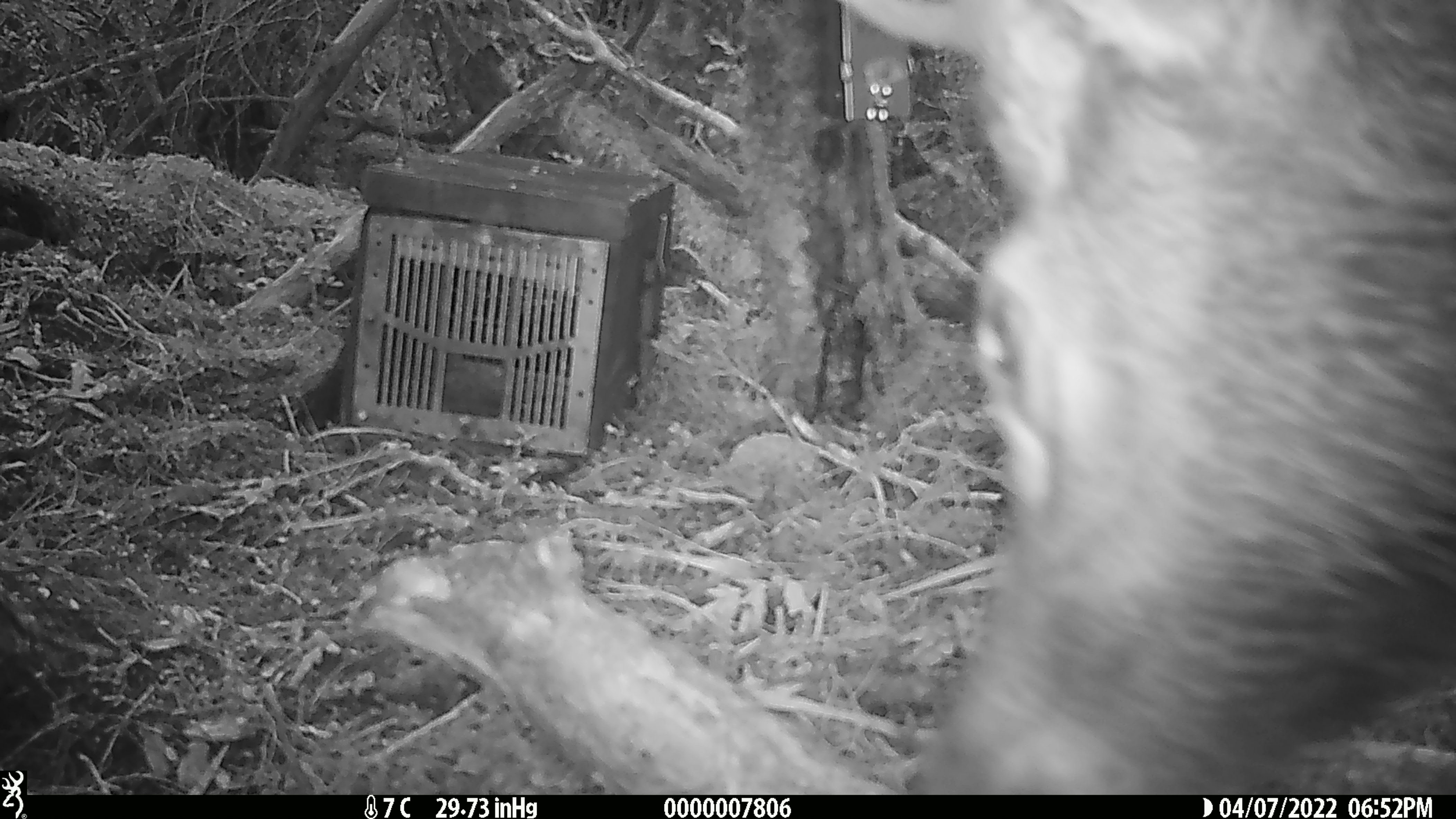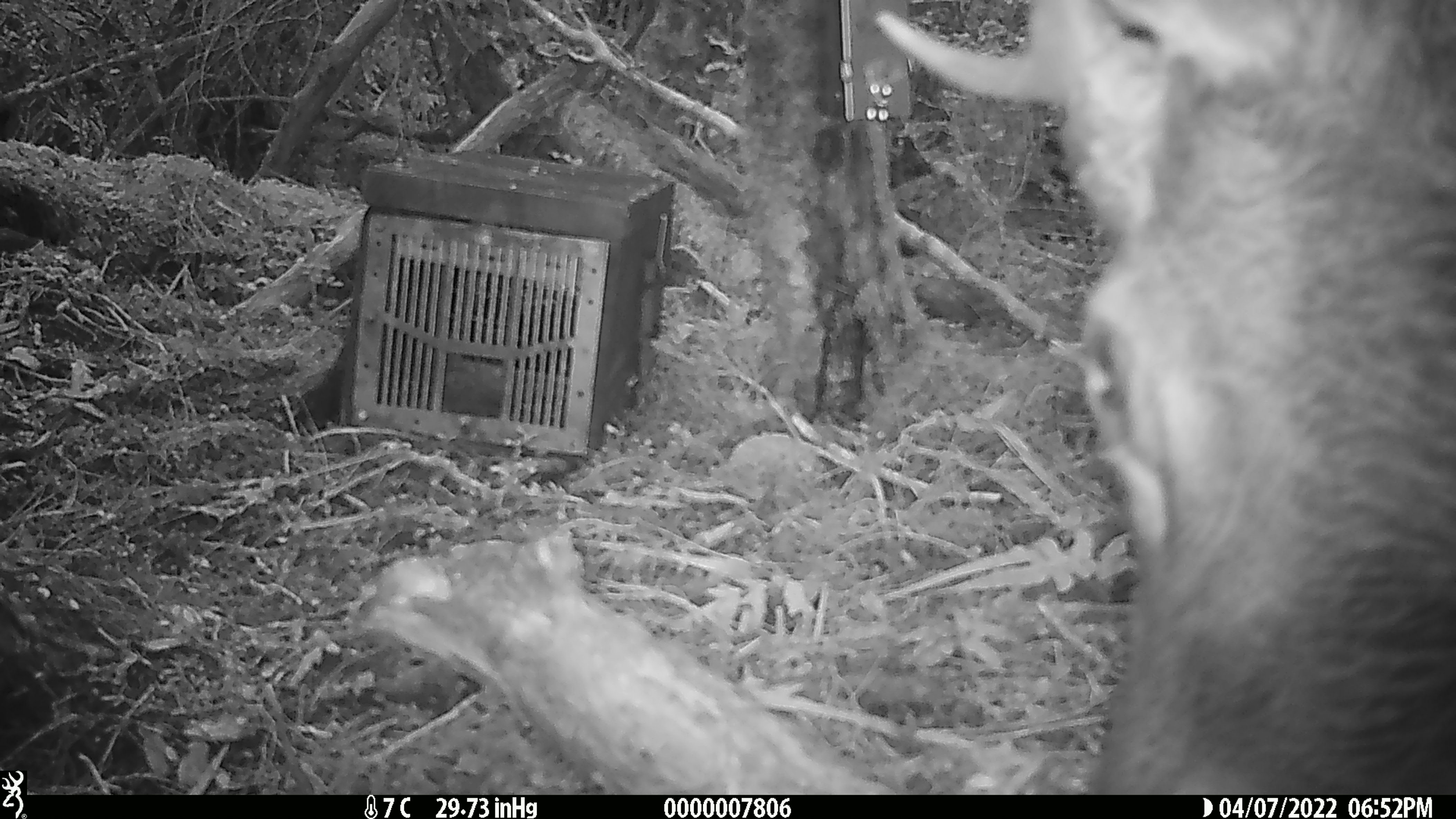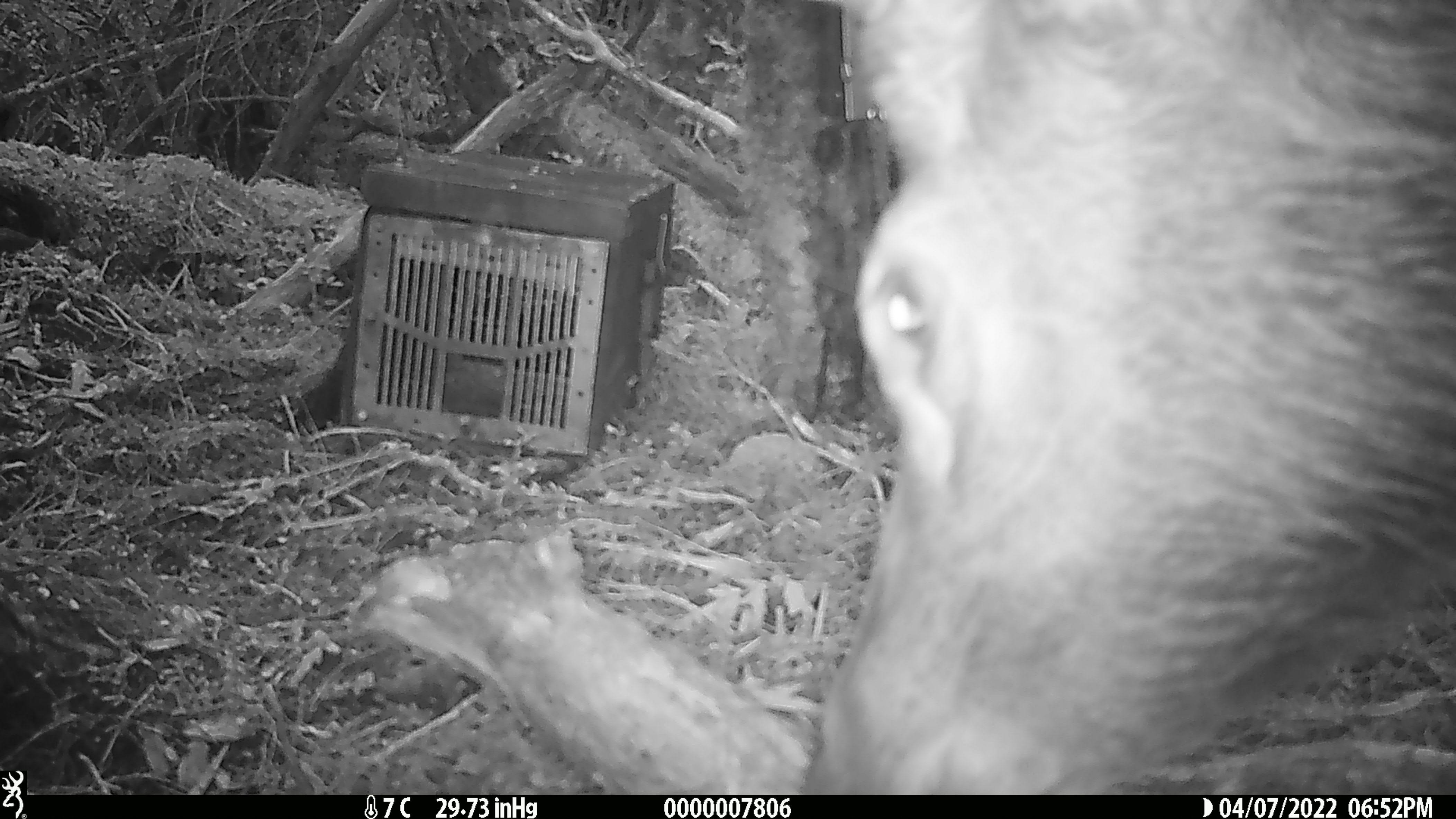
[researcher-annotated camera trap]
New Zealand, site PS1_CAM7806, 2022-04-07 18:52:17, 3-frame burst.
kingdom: Animalia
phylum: Chordata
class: Mammalia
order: Artiodactyla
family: Cervidae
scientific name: Cervidae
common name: deer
Deer (Cervidae).